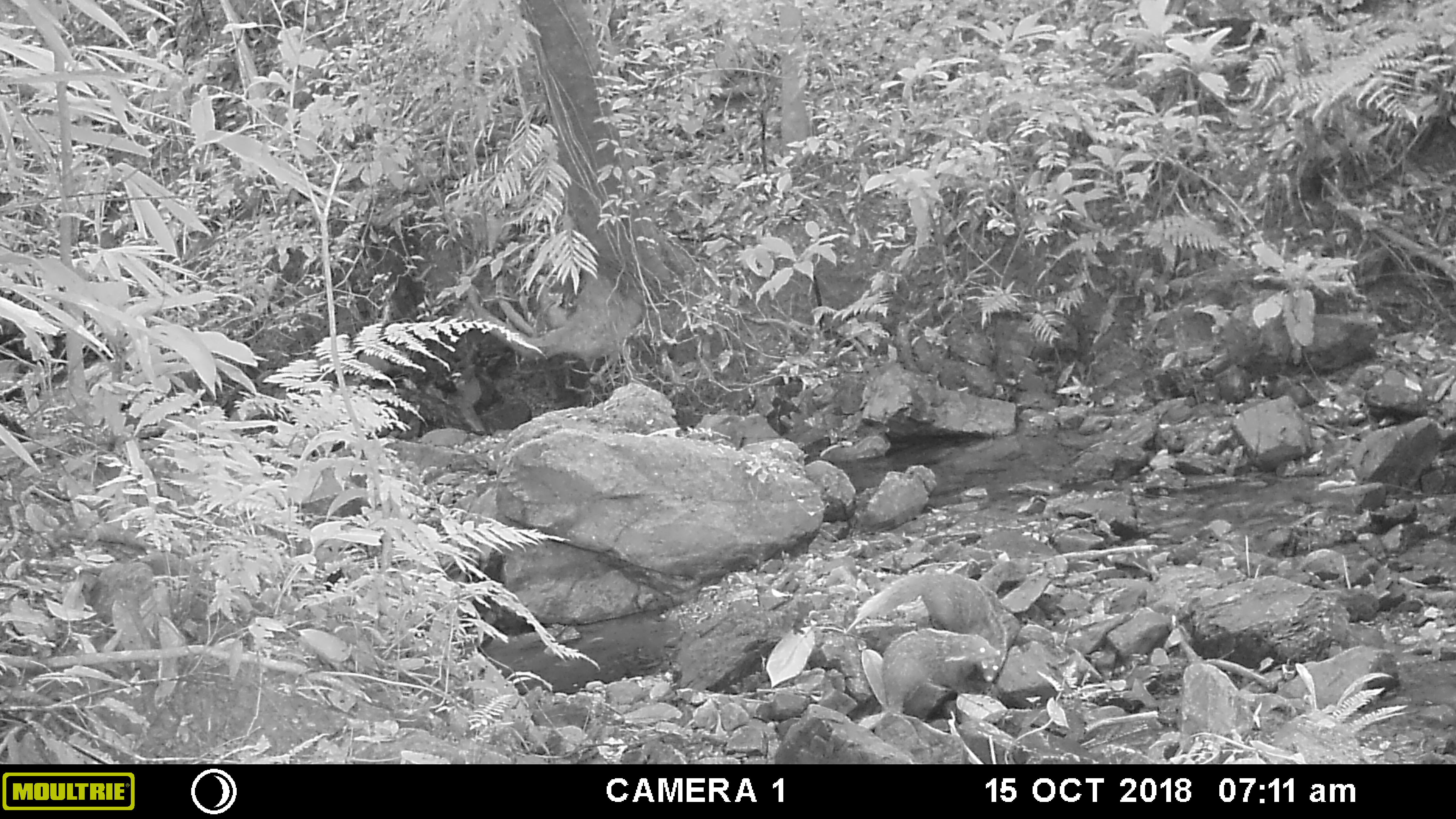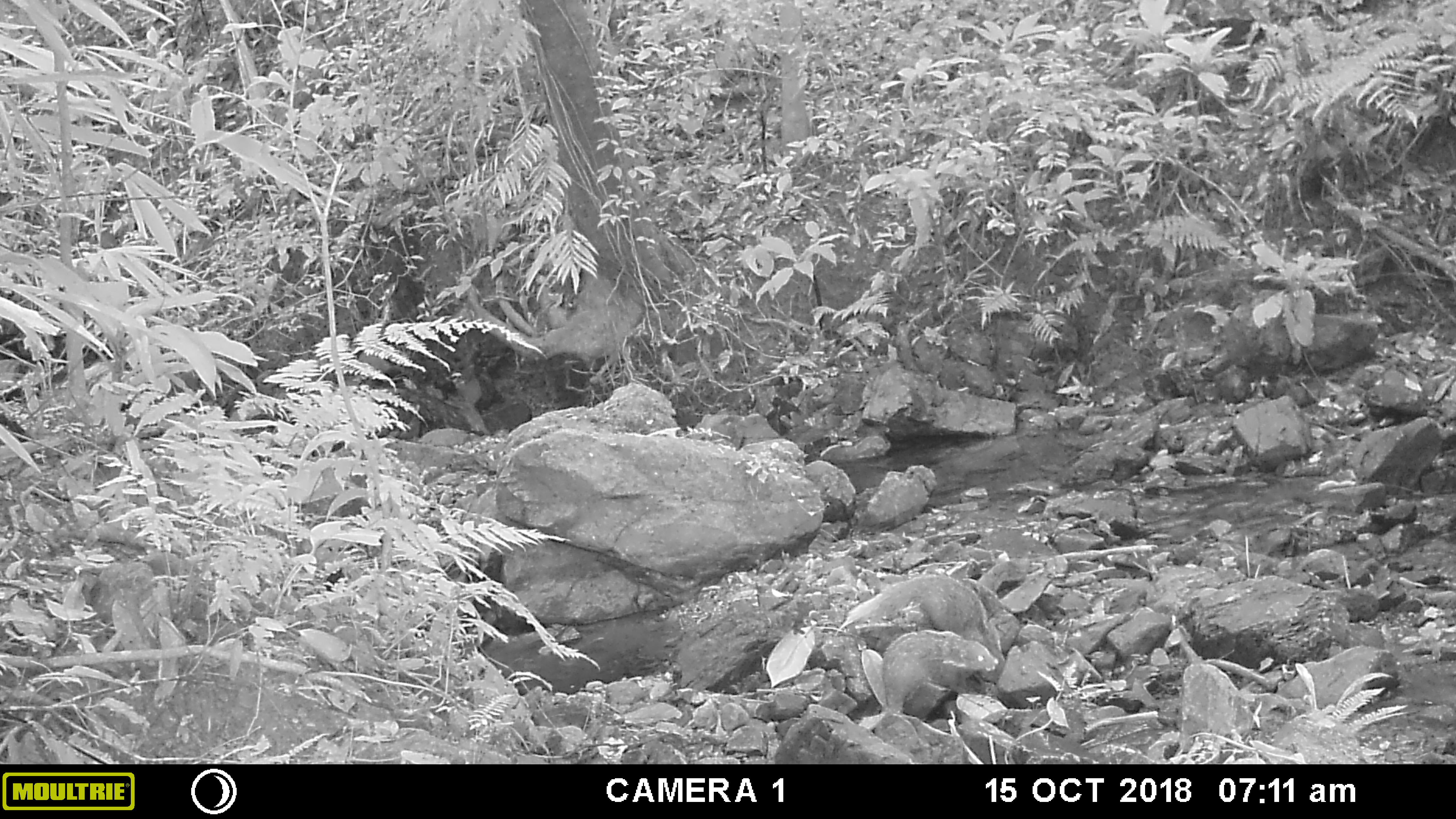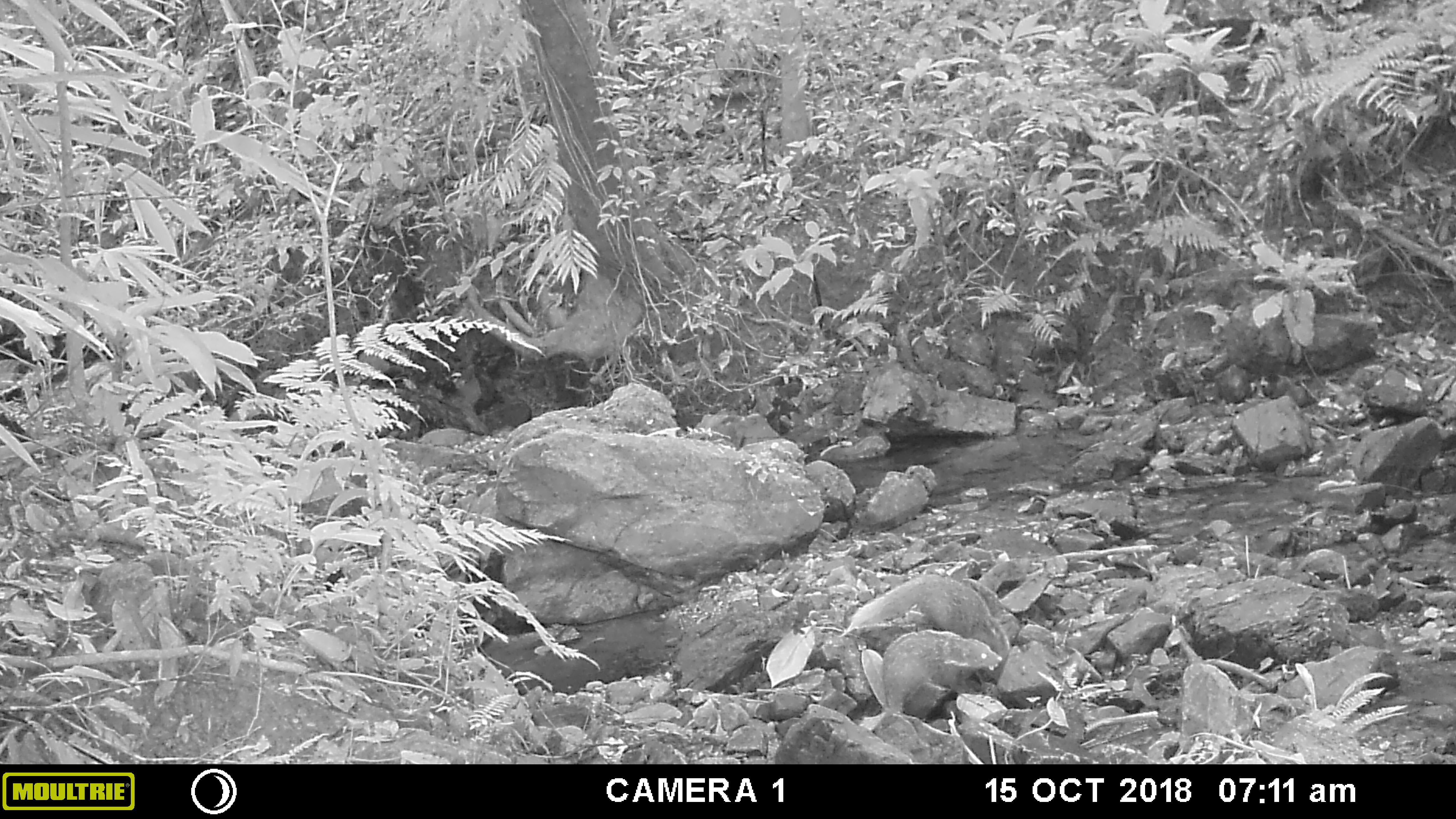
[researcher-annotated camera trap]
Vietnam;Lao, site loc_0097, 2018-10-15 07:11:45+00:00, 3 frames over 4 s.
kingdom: Animalia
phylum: Chordata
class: Mammalia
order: Carnivora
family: Herpestidae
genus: Urva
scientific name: Urva urva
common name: crab-eating mongoose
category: crab eating mongoose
Crab eating mongoose (crab-eating mongoose) (Urva urva). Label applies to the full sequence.